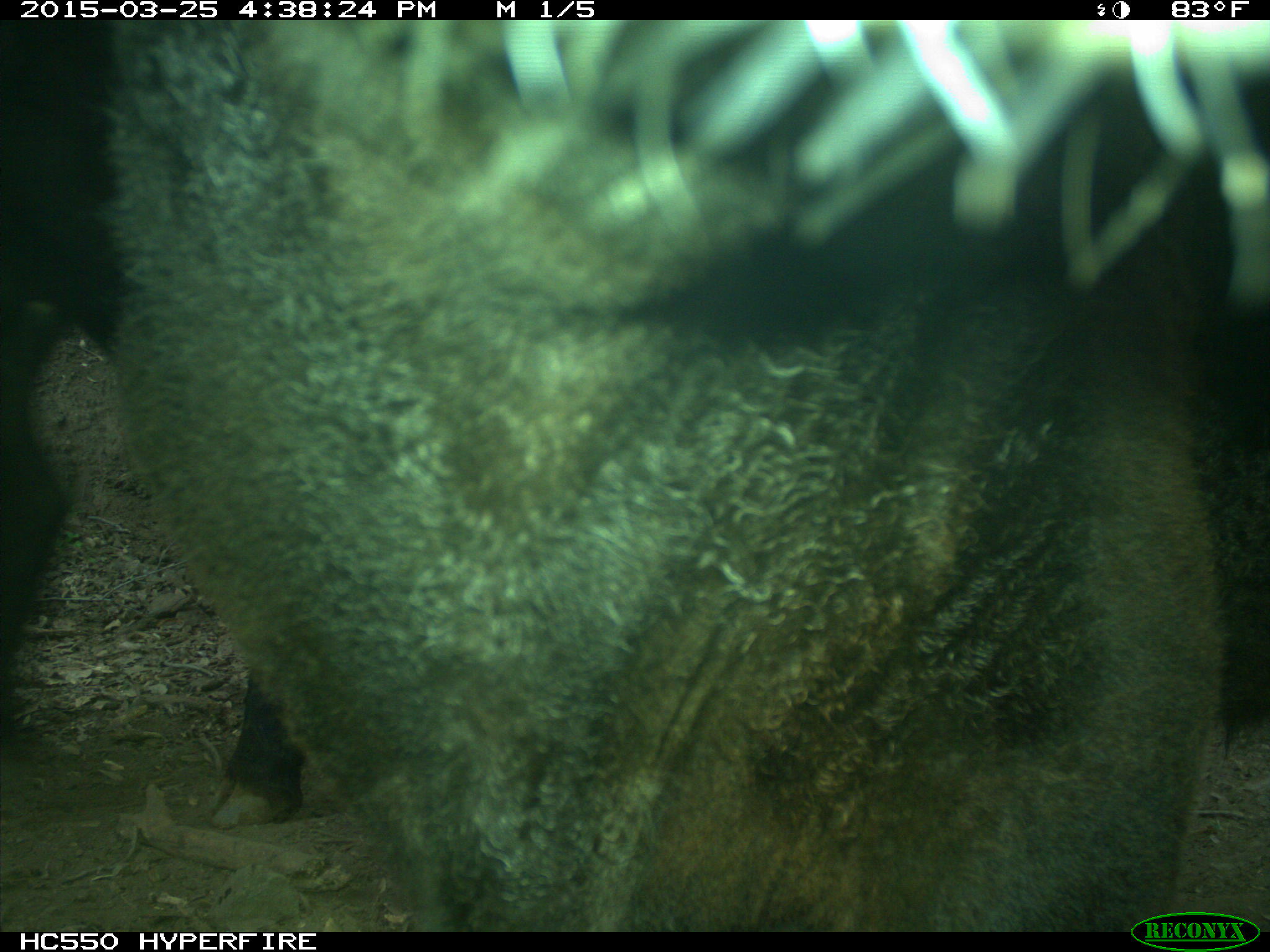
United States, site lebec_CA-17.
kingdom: Animalia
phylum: Chordata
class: Mammalia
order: Artiodactyla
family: Bovidae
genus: Bos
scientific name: Bos taurus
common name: domestic cow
Bos taurus (domestic cow).